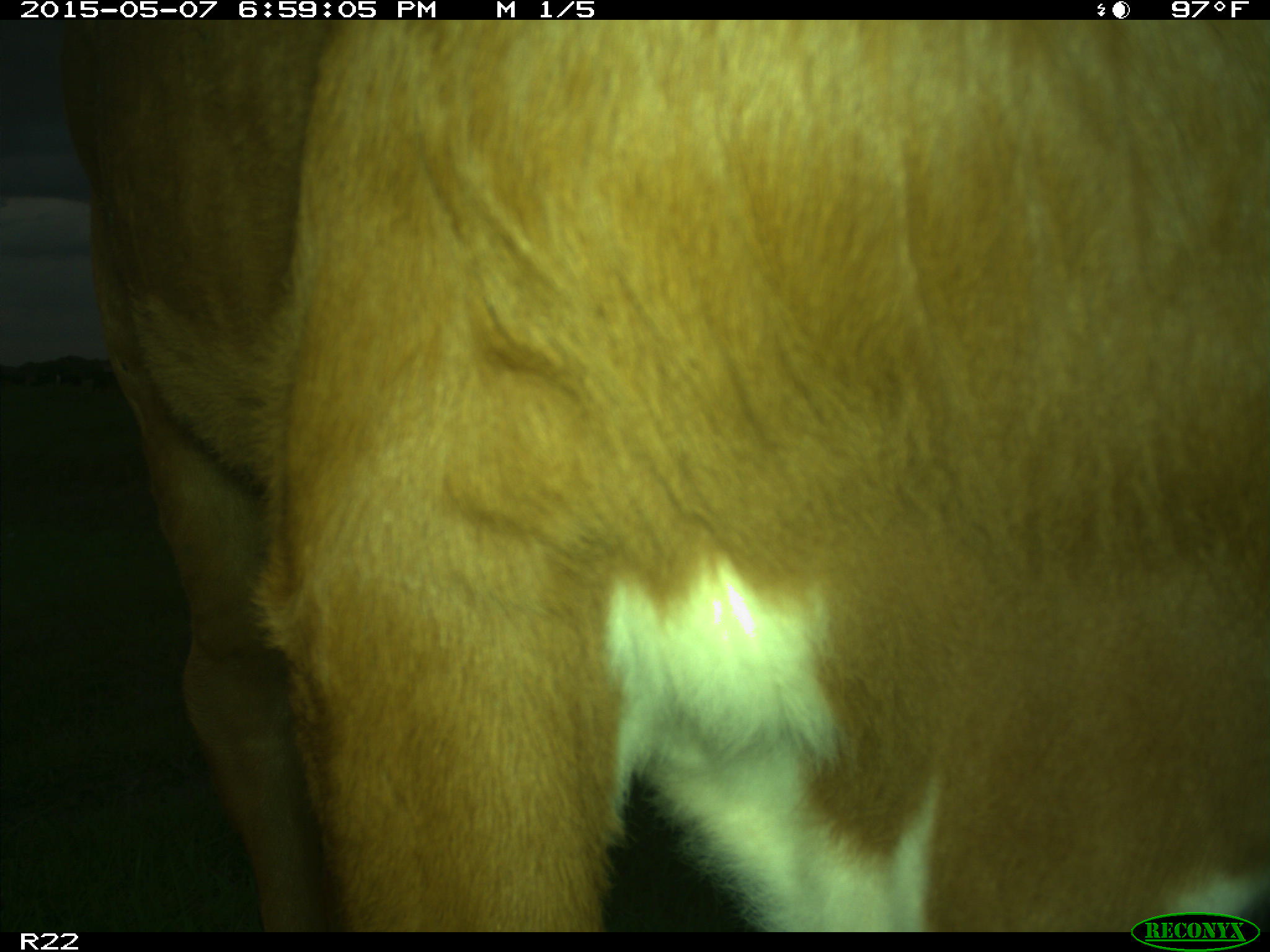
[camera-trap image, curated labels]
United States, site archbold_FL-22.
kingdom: Animalia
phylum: Chordata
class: Mammalia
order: Artiodactyla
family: Bovidae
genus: Bos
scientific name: Bos taurus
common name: domestic cow